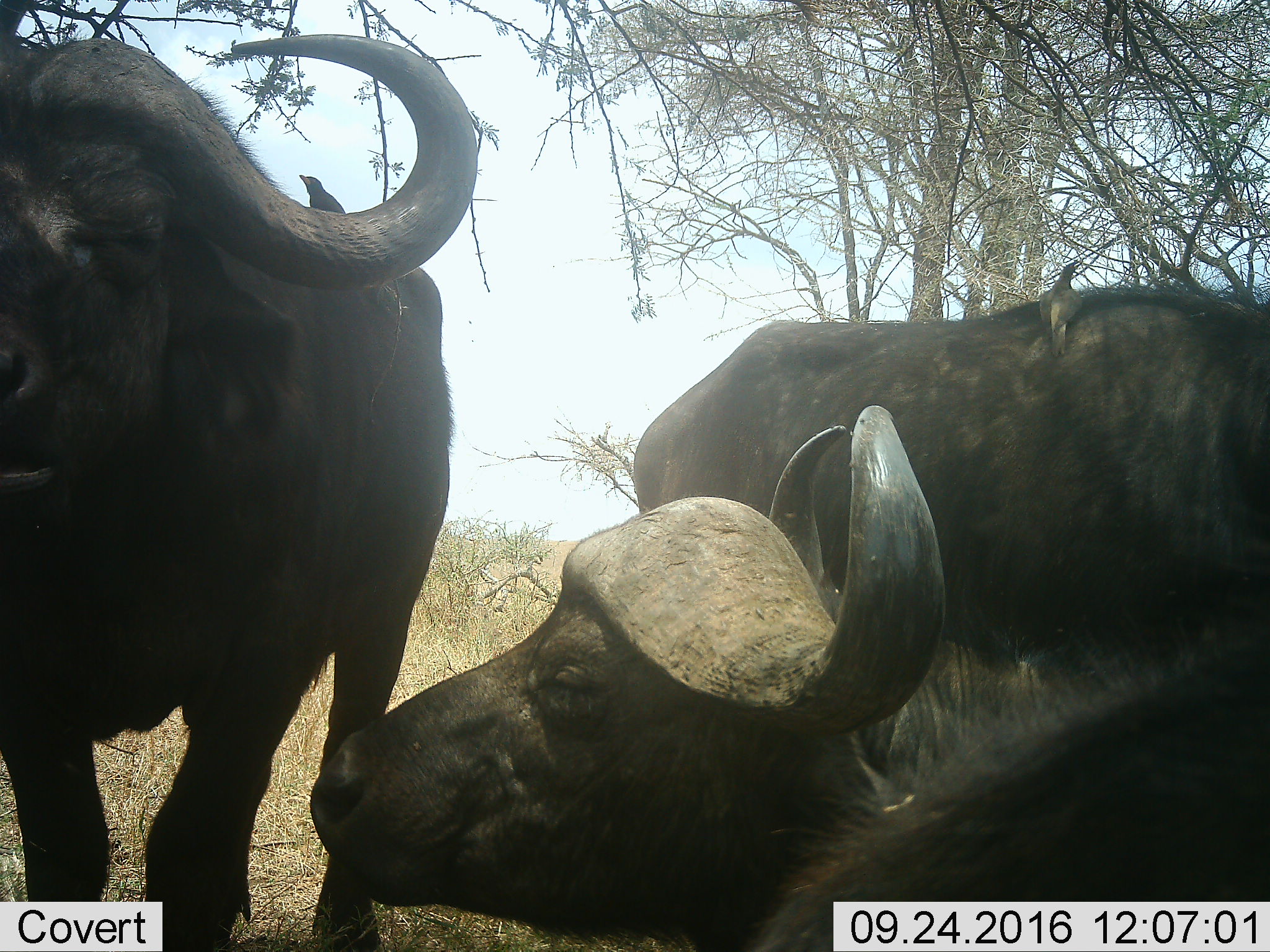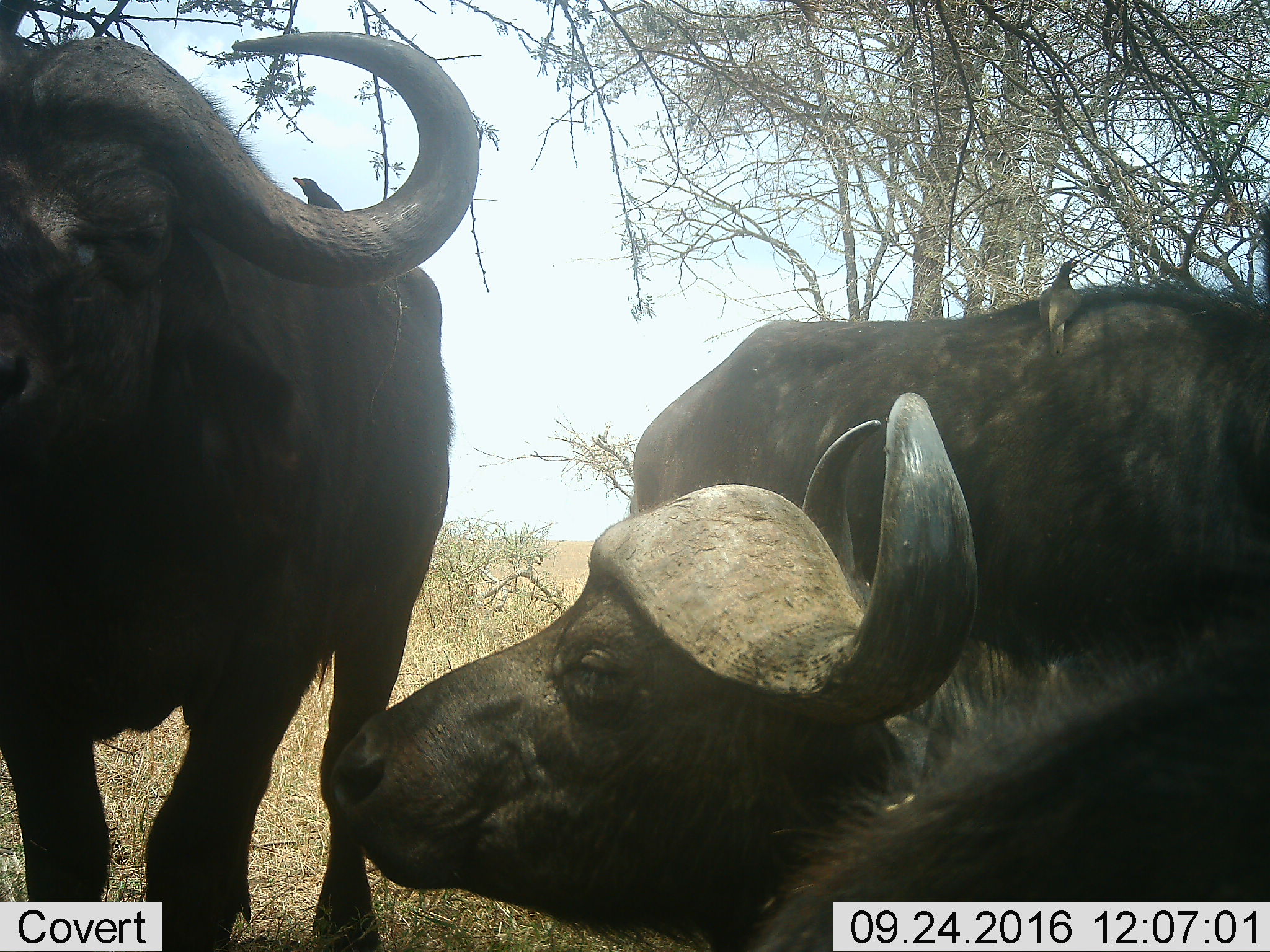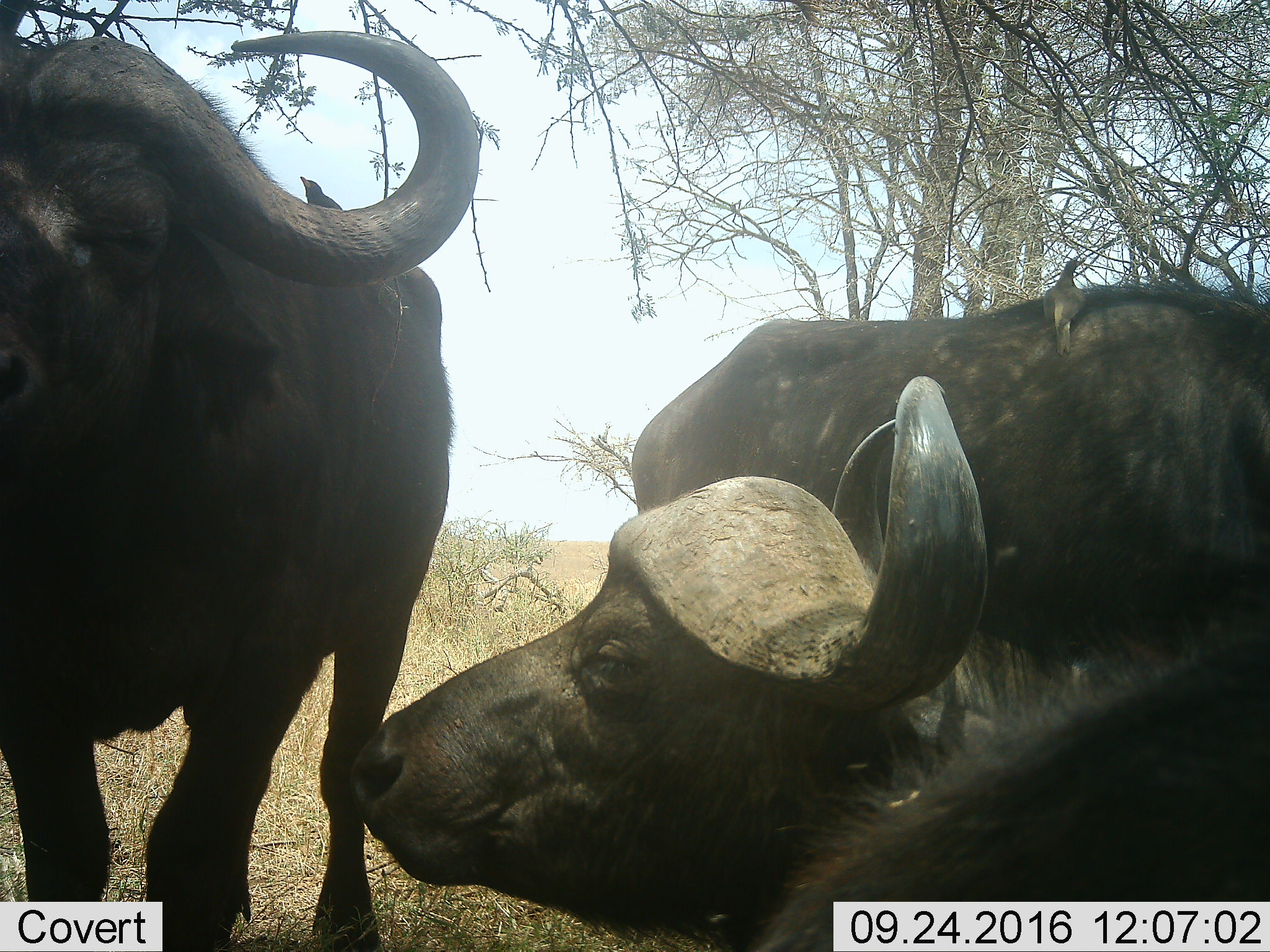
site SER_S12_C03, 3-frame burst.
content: unidentified animal